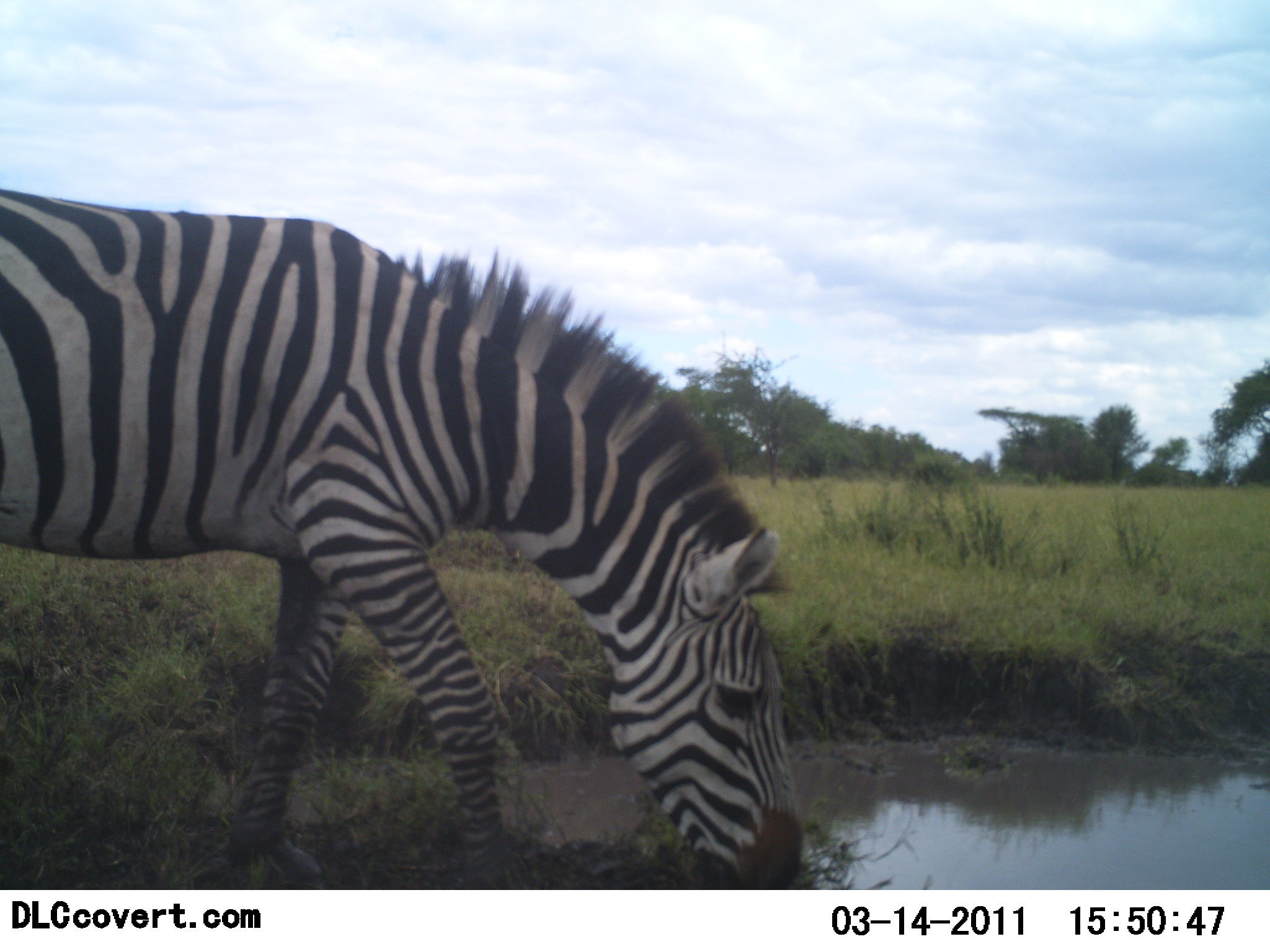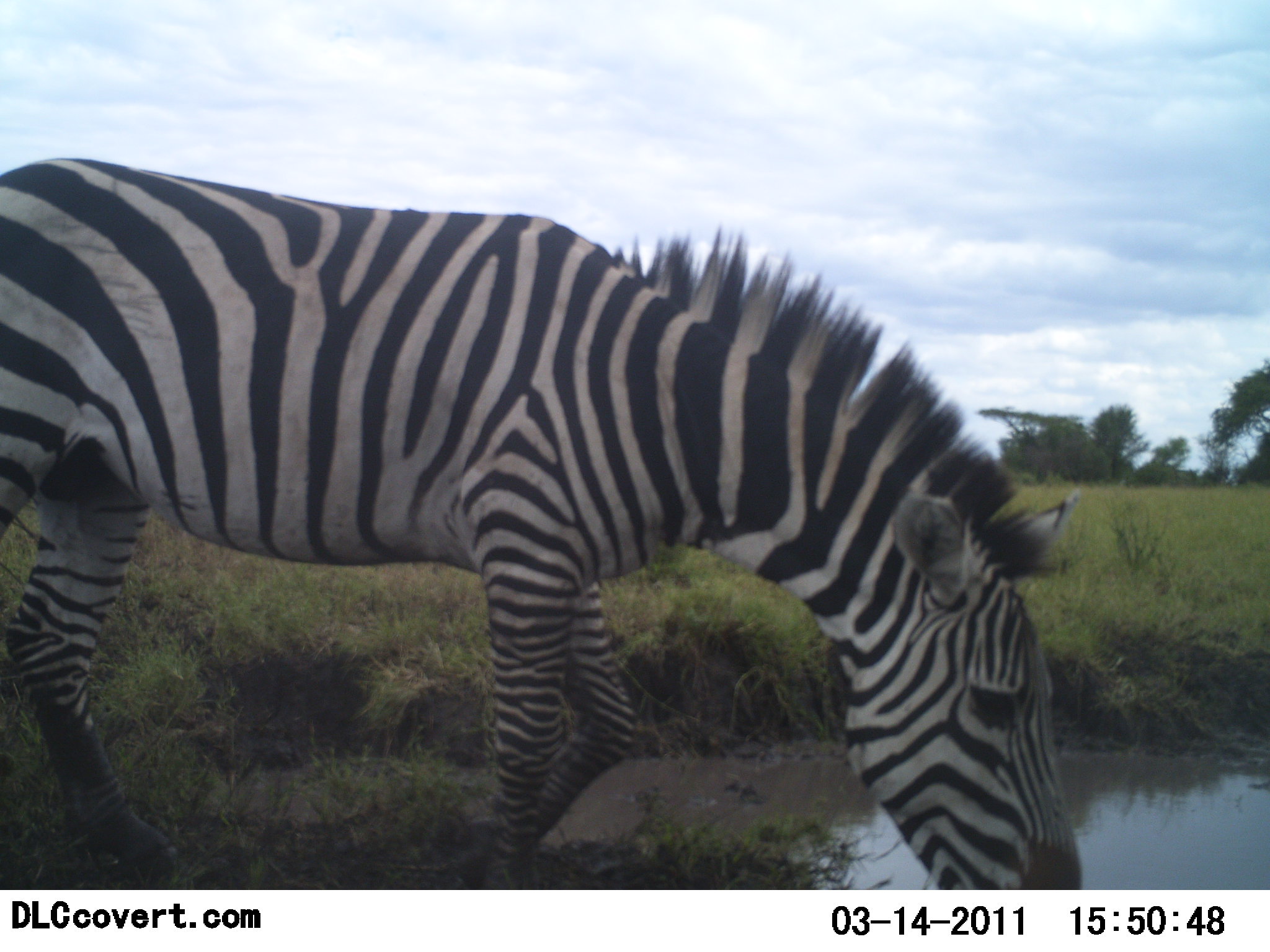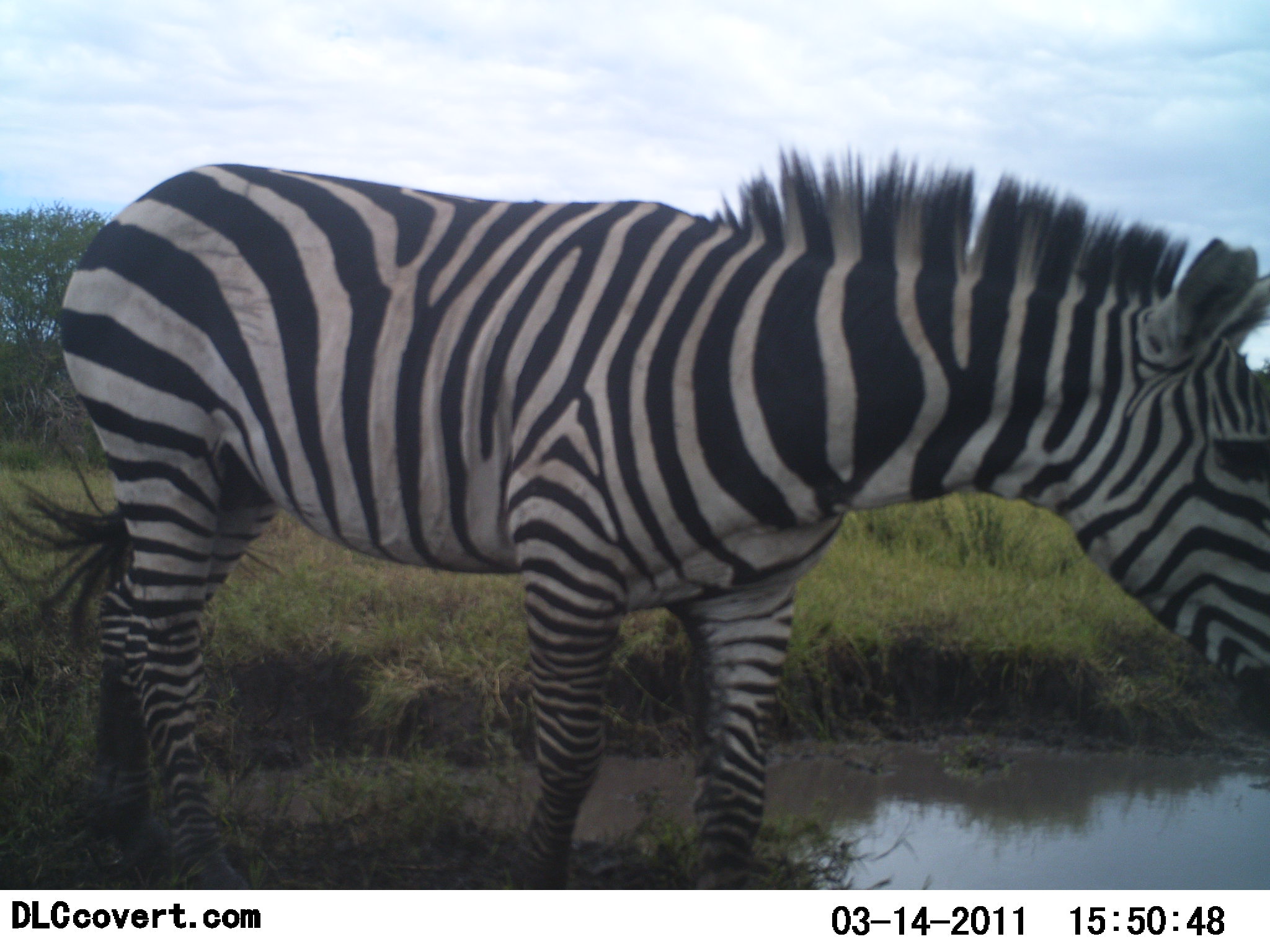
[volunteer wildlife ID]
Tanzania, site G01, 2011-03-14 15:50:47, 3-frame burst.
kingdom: Animalia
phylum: Chordata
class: Mammalia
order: Perissodactyla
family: Equidae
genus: Equus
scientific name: Equus quagga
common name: plains zebra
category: zebra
Zebra (plains zebra) (Equus quagga), count 1. Behavior (volunteer vote fractions): standing 0%, resting 0%, moving 50%, interacting 0%. Young present (vote fraction): 0%. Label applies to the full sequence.